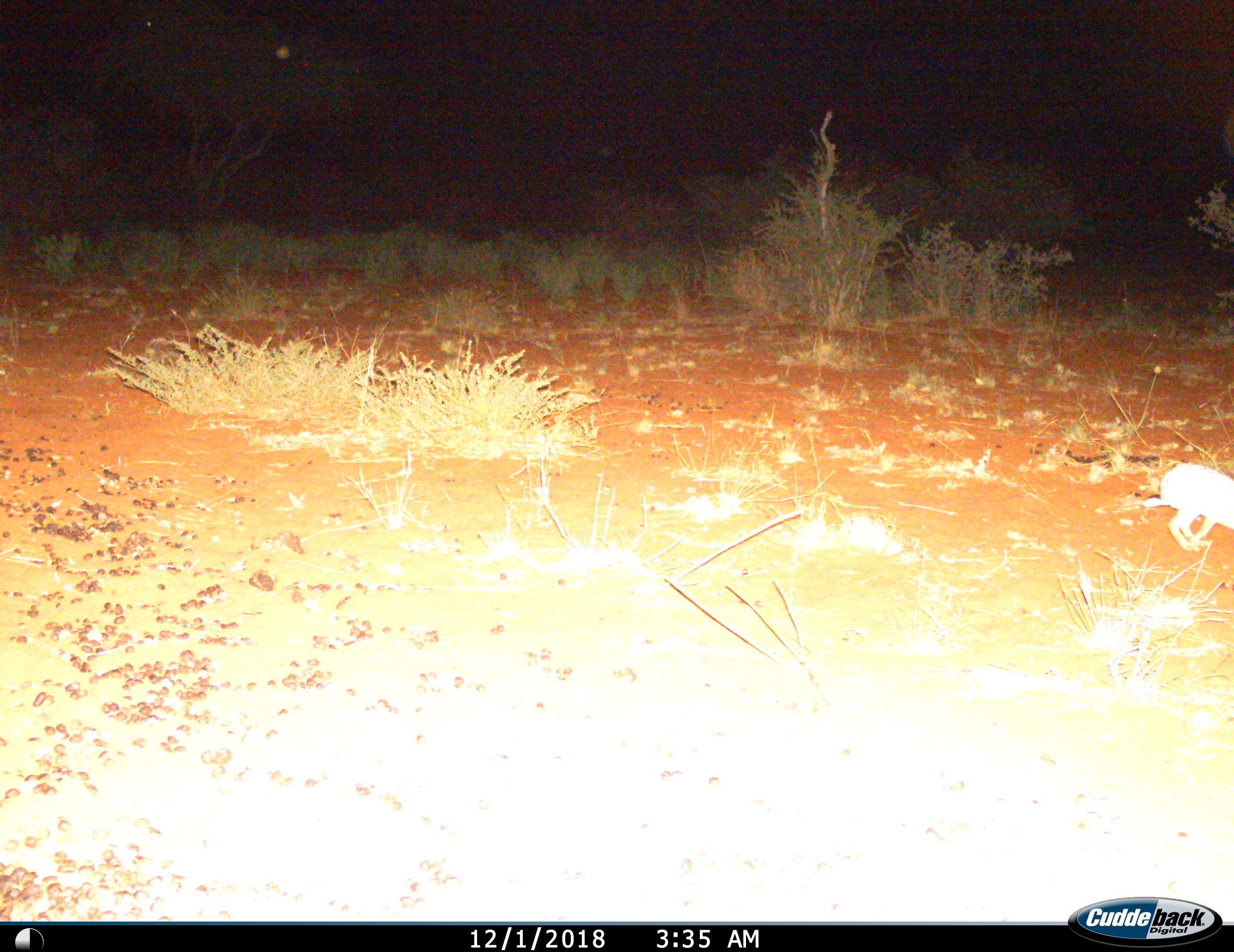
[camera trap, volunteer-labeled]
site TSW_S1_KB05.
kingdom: Animalia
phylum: Chordata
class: Mammalia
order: Lagomorpha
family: Leporidae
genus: Lepus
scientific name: Lepus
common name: hare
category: hareunknown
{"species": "hareunknown (hare) (Lepus)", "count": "1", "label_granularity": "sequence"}